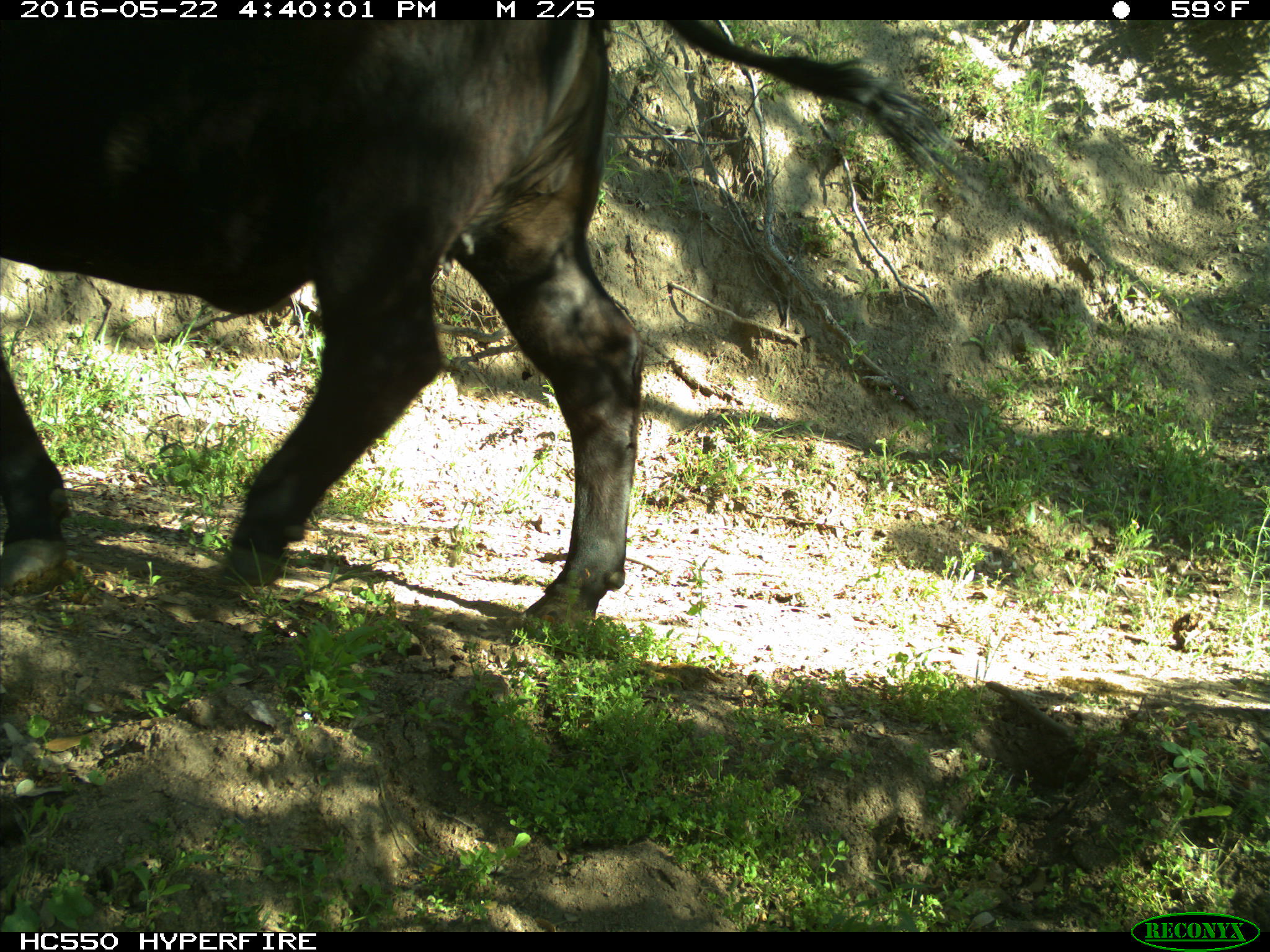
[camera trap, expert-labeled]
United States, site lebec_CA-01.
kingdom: Animalia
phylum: Chordata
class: Mammalia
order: Artiodactyla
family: Bovidae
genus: Bos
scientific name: Bos taurus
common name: domestic cow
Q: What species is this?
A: Bos taurus (domestic cow).